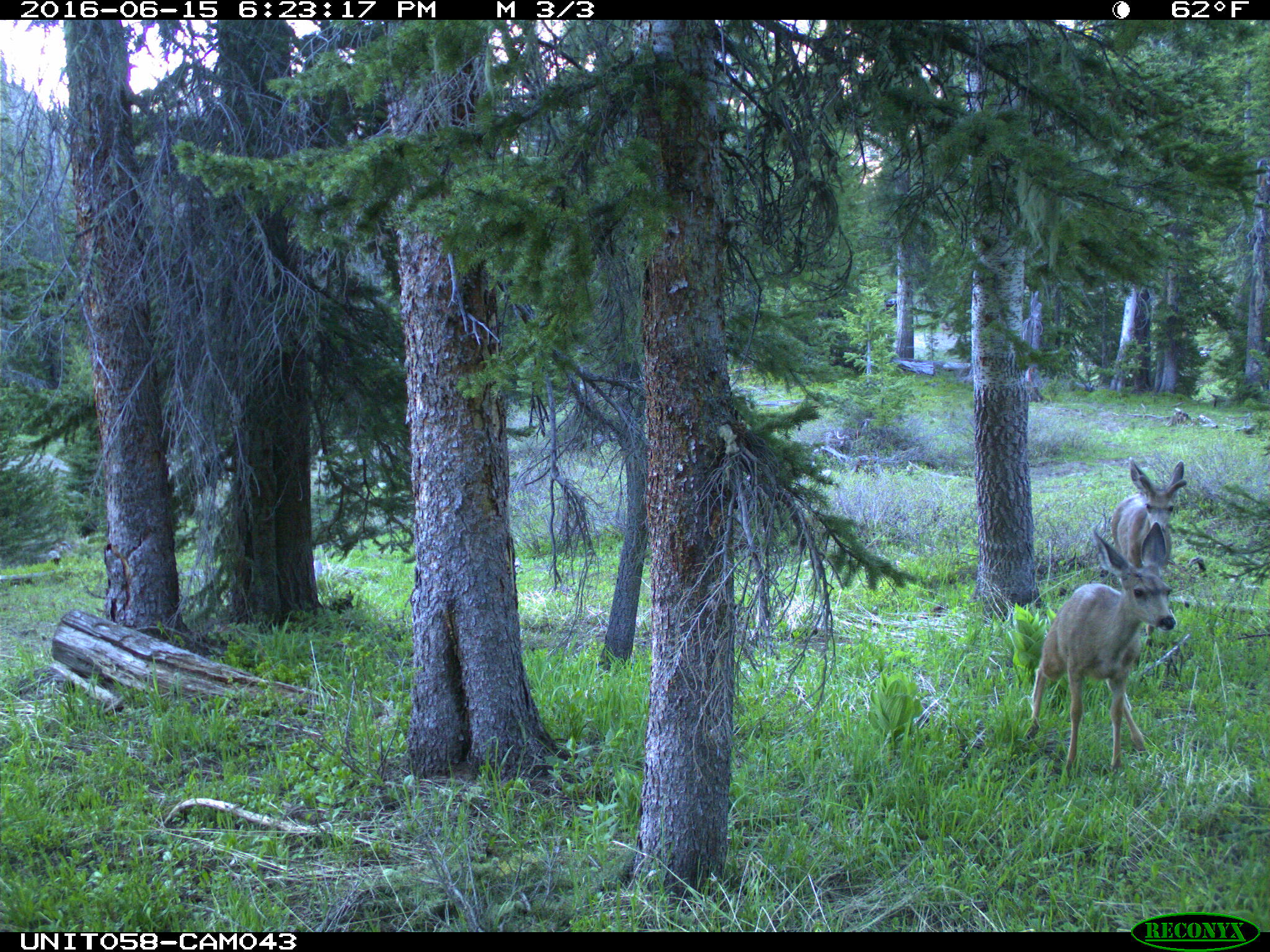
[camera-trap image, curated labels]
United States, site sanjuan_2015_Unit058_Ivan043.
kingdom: Animalia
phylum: Chordata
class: Mammalia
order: Artiodactyla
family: Cervidae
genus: Odocoileus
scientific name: Odocoileus hemionus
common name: mule deer